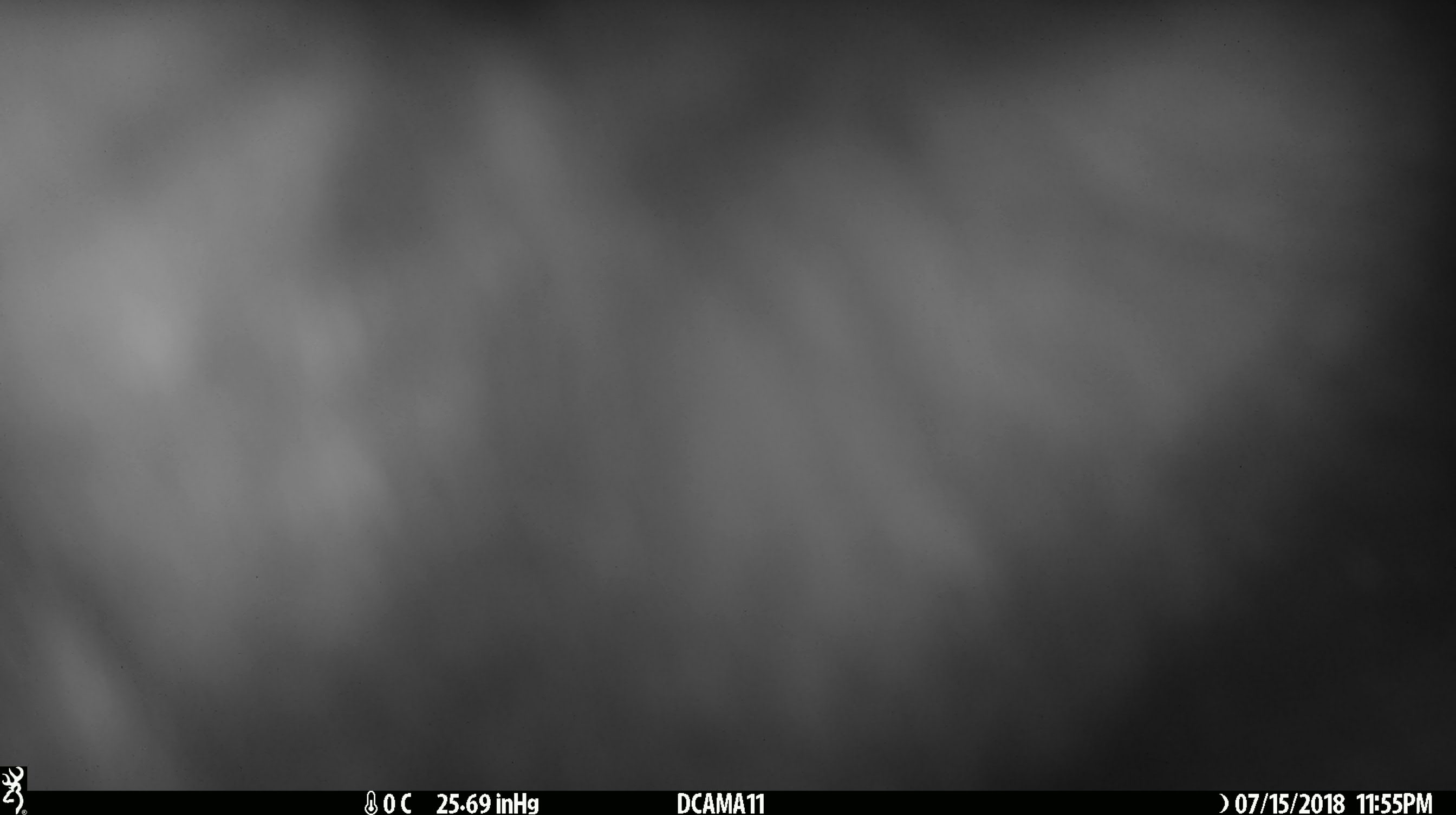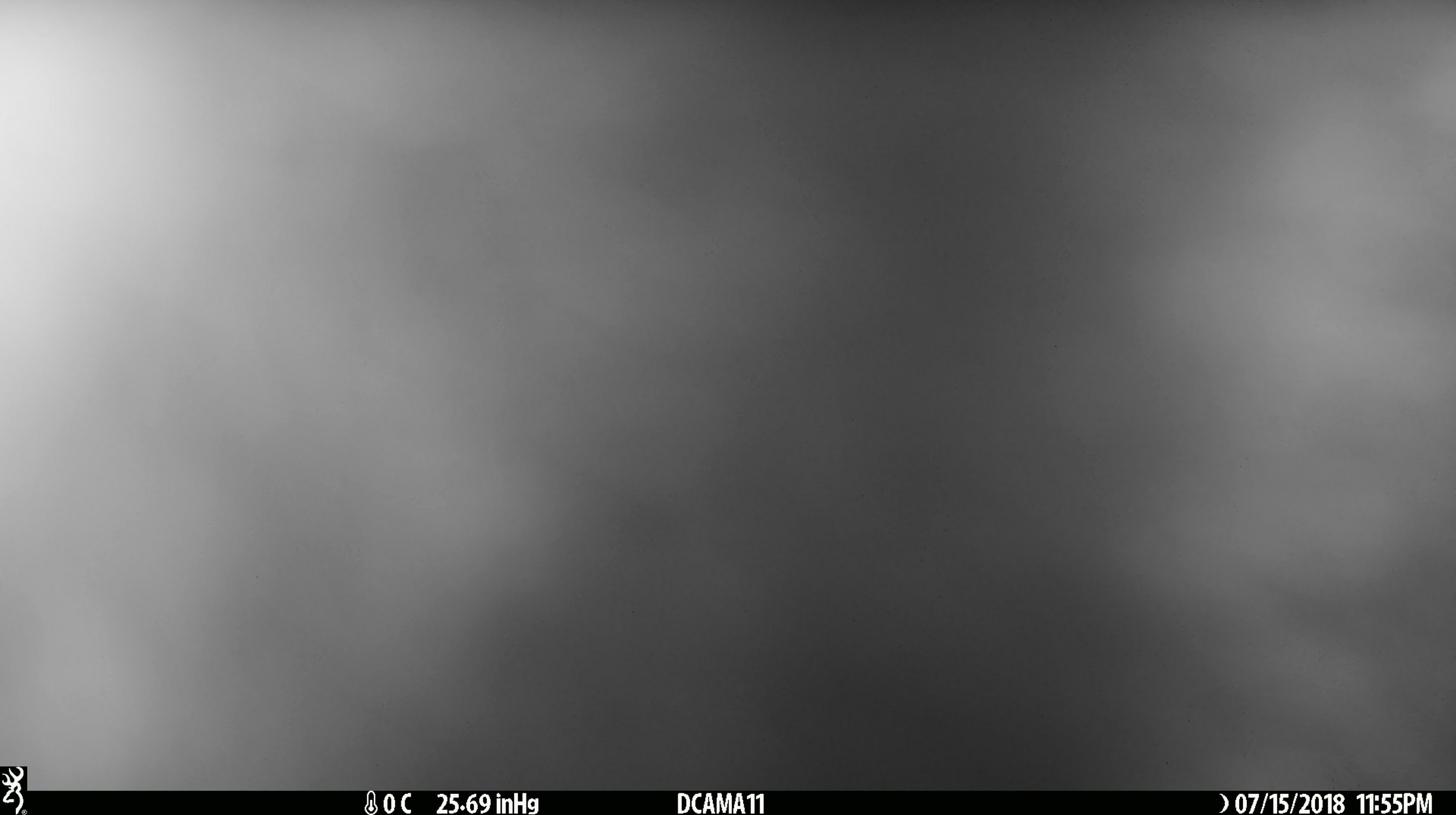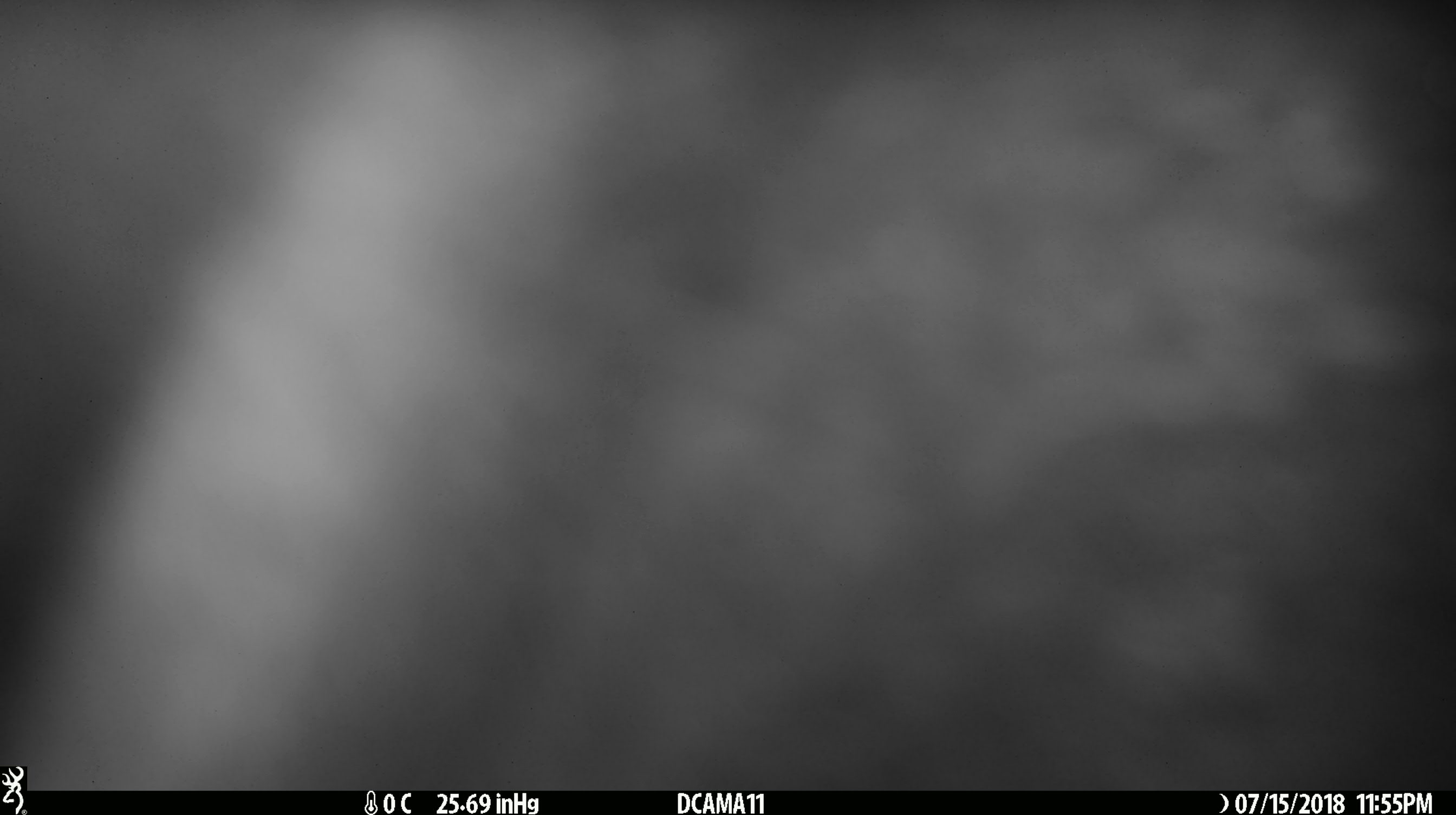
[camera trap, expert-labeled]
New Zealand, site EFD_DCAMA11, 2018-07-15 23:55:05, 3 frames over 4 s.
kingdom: Animalia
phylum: Chordata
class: Mammalia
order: Diprotodontia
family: Phalangeridae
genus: Trichosurus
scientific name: Trichosurus vulpecula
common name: common brushtail possum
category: possum